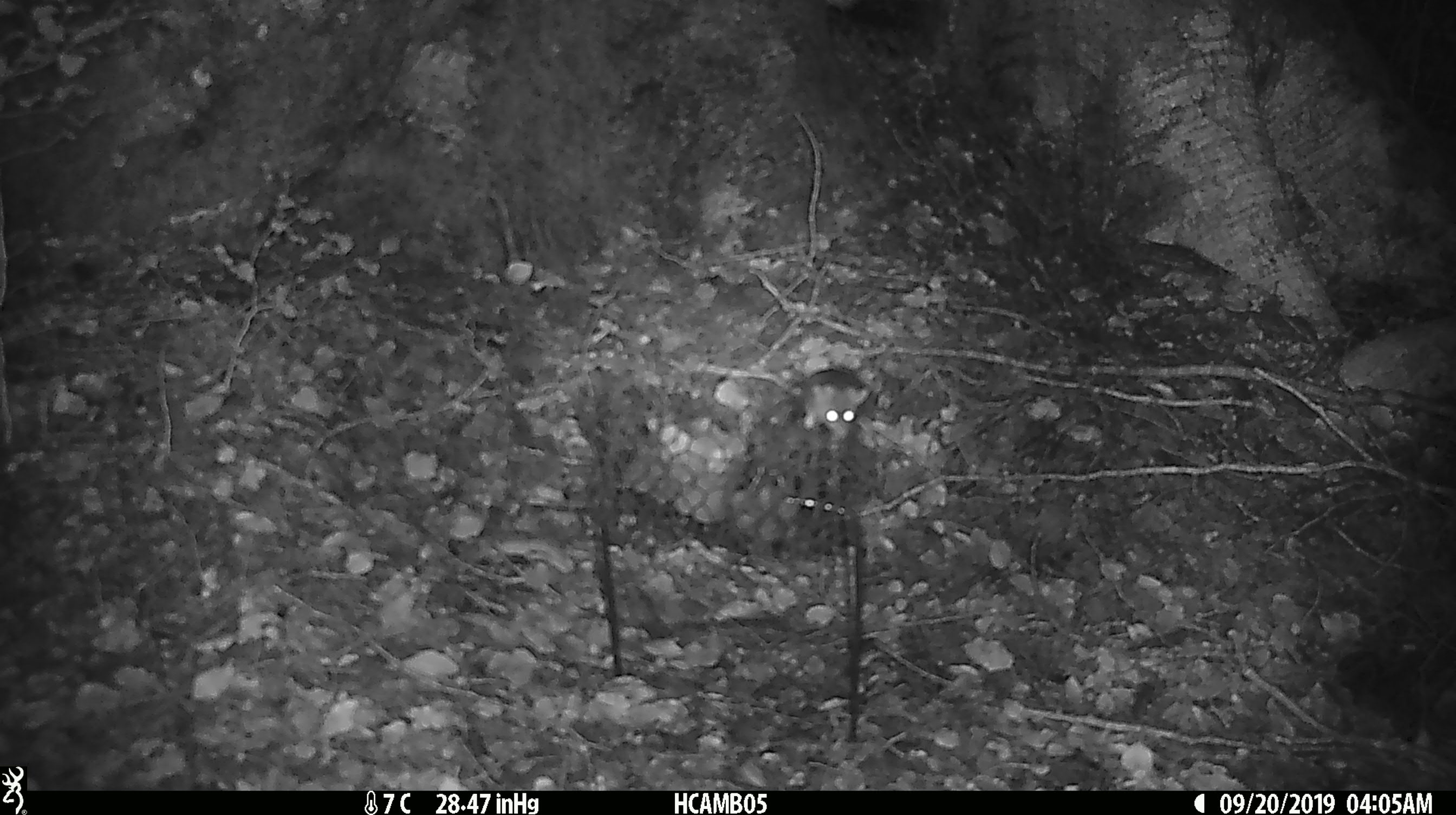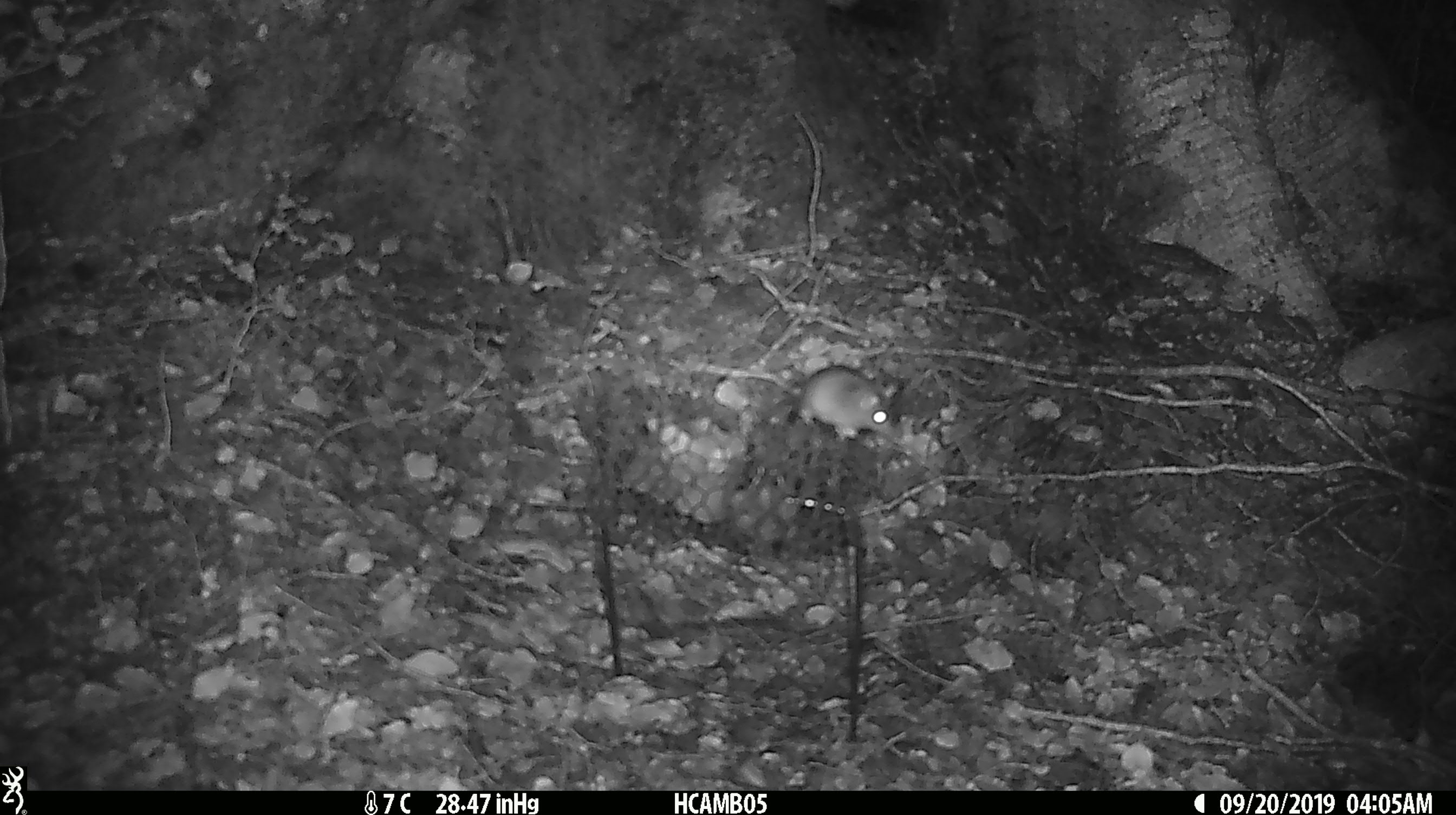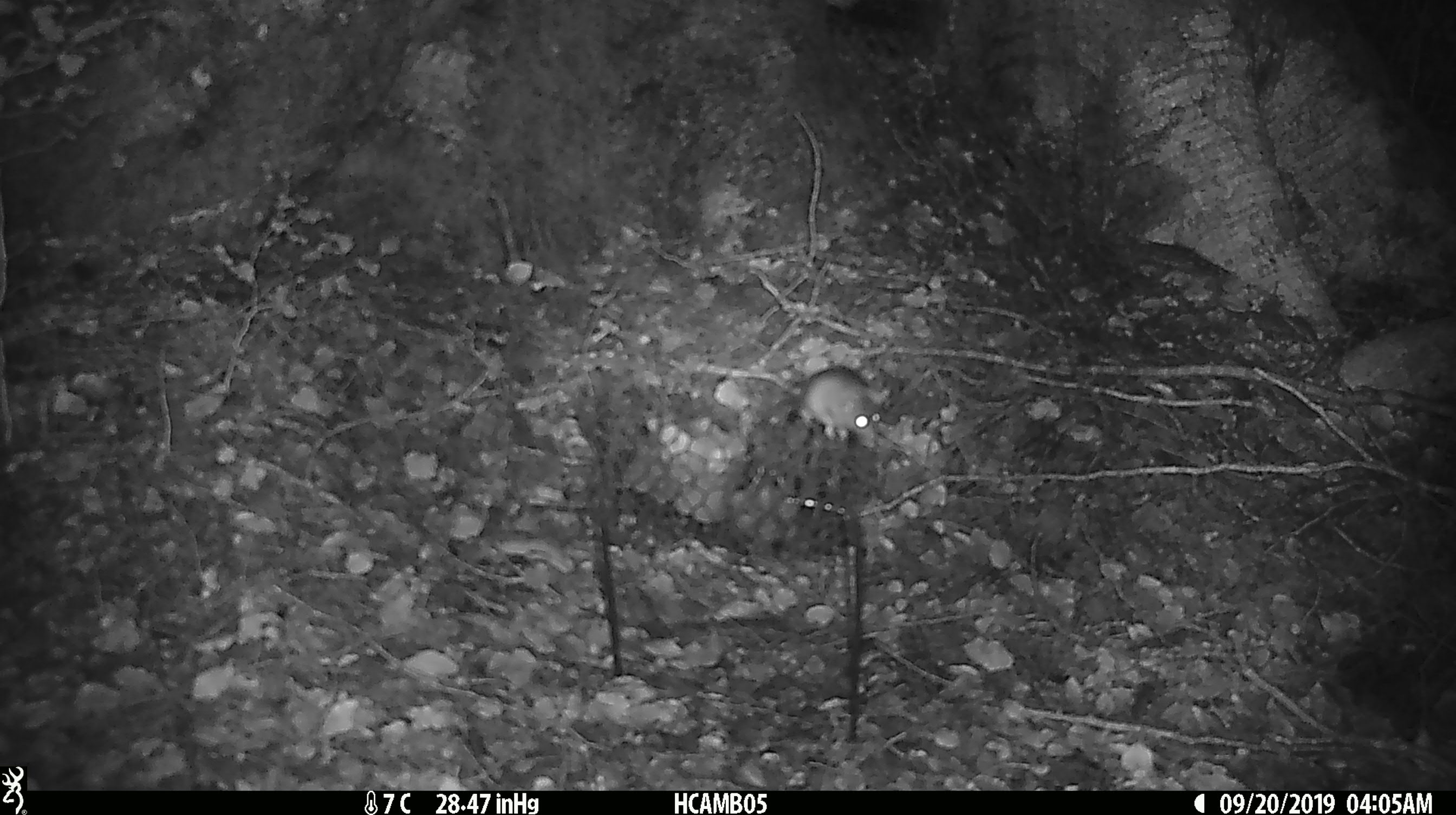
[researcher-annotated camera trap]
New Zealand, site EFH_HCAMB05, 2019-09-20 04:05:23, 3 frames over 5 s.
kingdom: Animalia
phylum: Chordata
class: Mammalia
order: Rodentia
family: Muridae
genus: Mus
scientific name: Mus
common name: mouse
Mouse (Mus).